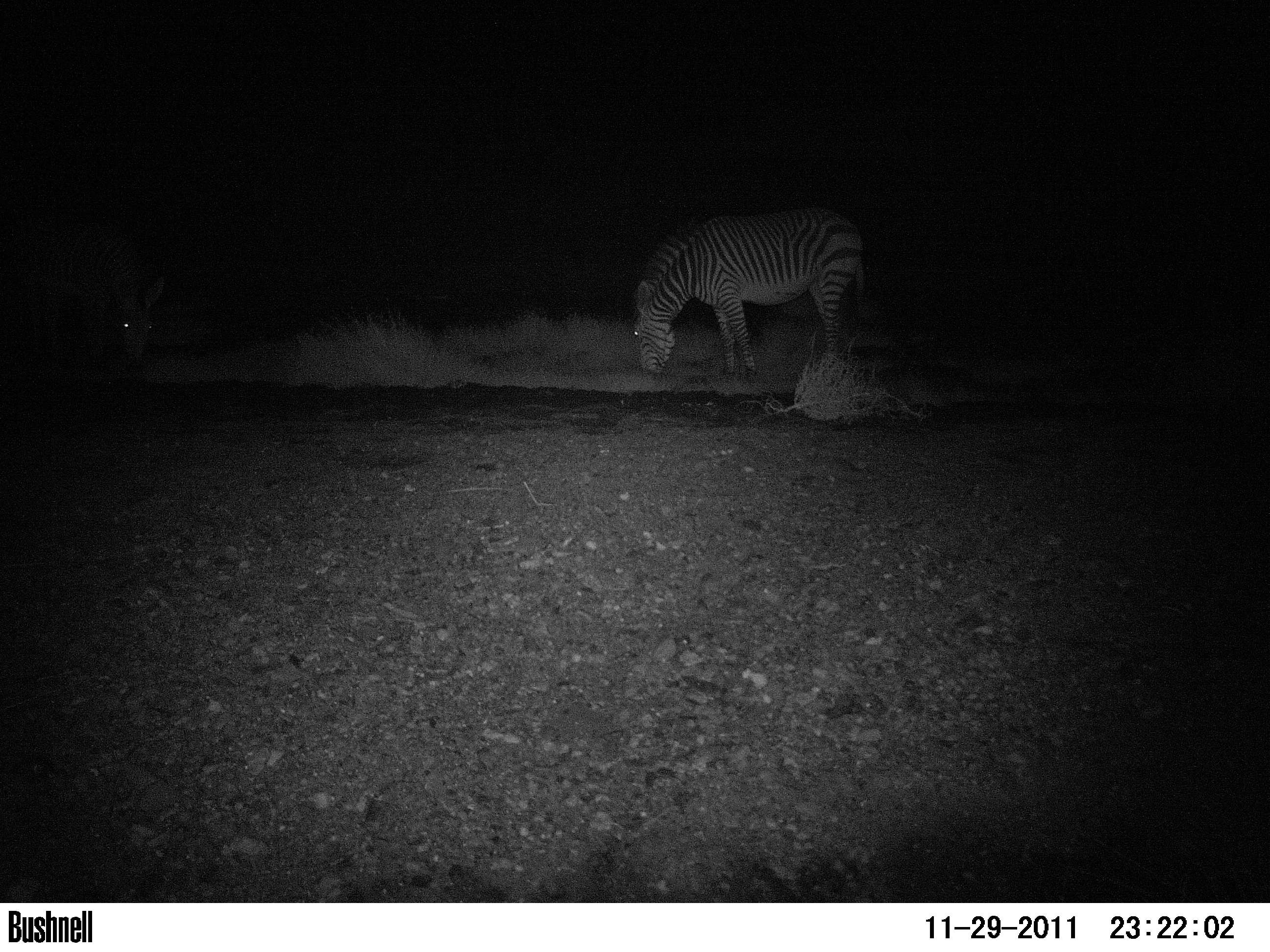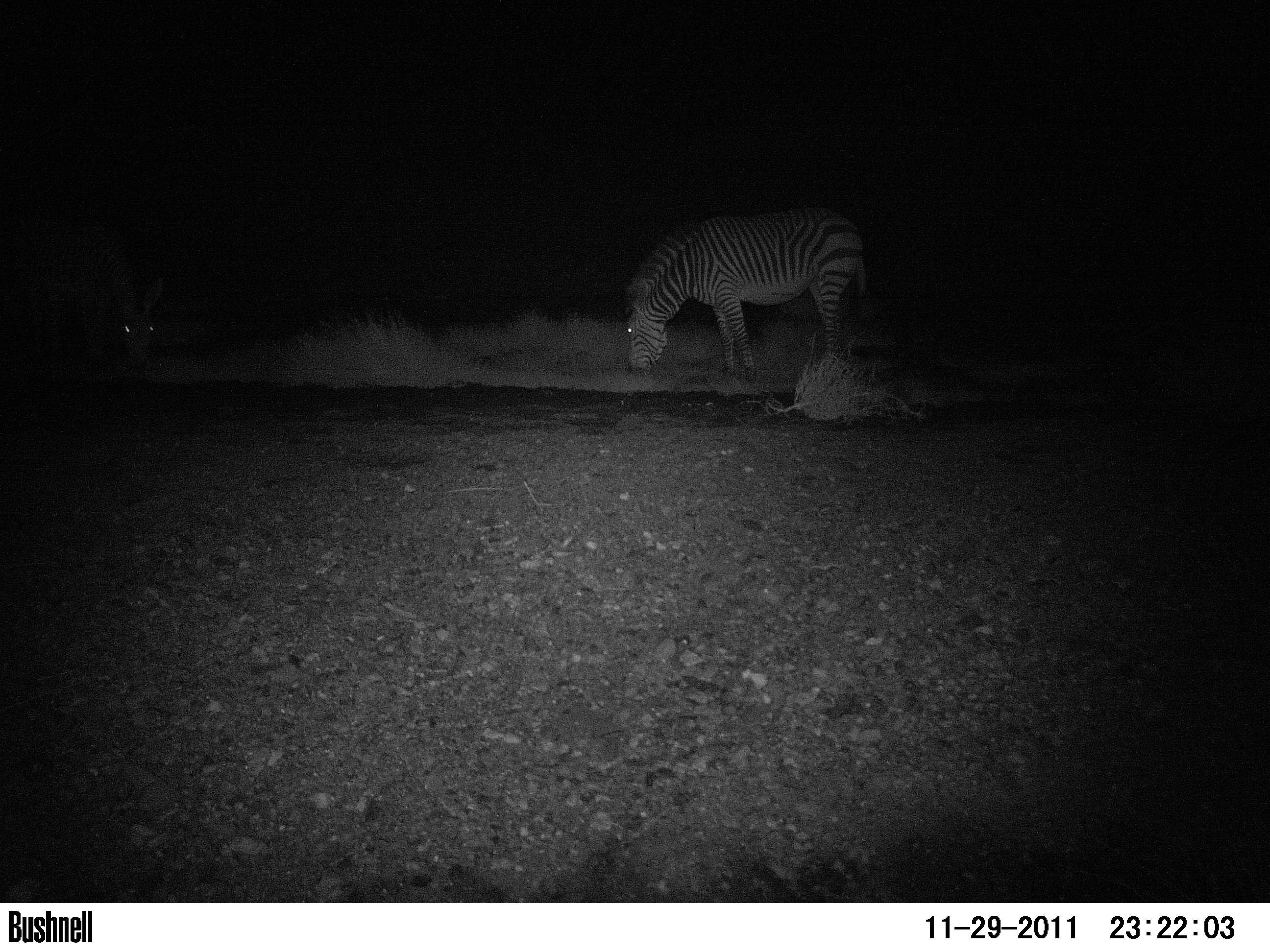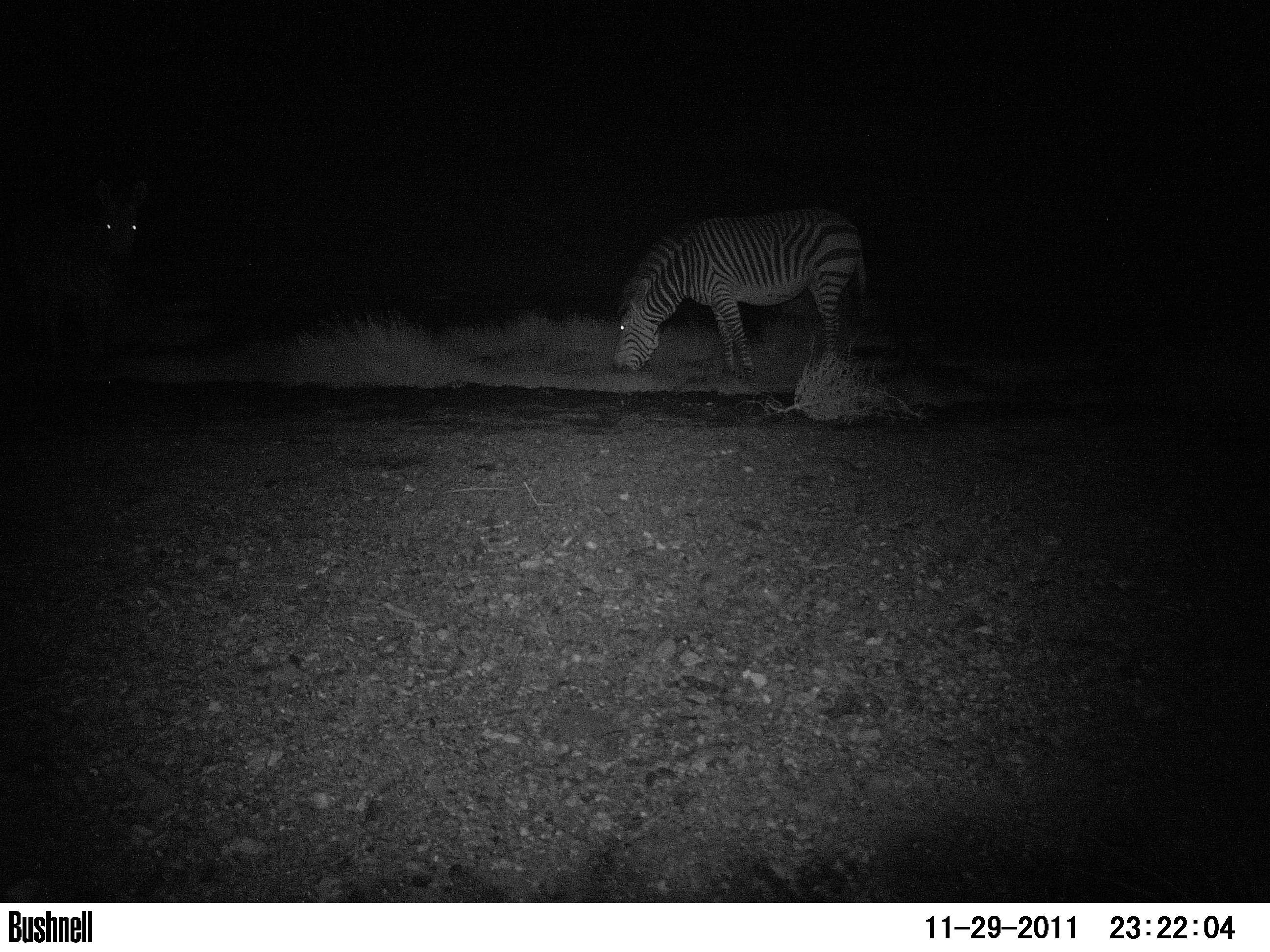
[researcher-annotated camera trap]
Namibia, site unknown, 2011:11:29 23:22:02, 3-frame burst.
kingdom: Animalia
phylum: Chordata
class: Mammalia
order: Perissodactyla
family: Equidae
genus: Equus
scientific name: Equus zebra hartmannae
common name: hartmann's mountain zebra